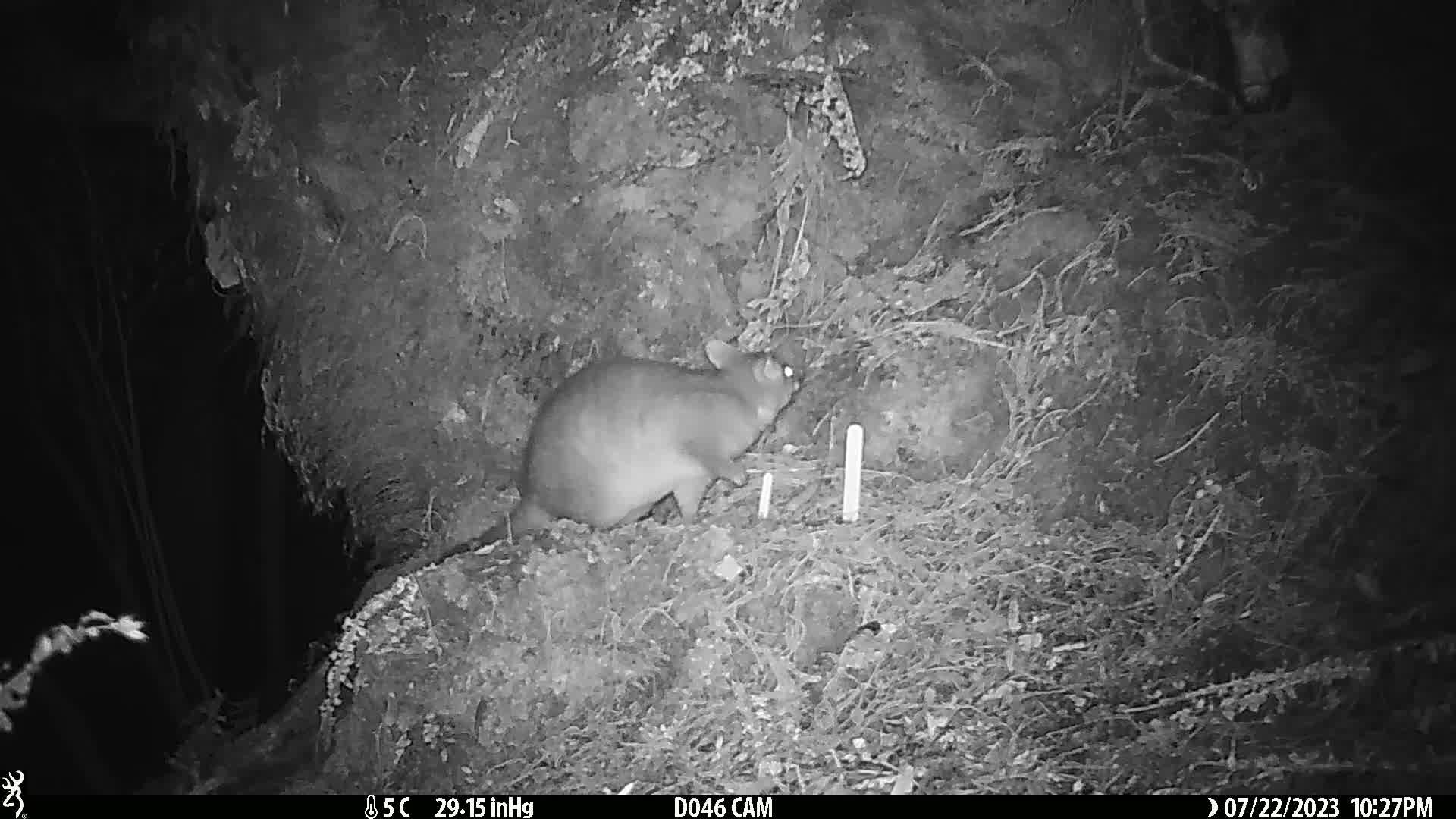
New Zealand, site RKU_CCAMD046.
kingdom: Animalia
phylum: Chordata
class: Mammalia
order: Diprotodontia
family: Phalangeridae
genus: Trichosurus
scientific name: Trichosurus vulpecula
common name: common brushtail possum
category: possum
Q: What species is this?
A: Possum (common brushtail possum) (Trichosurus vulpecula).